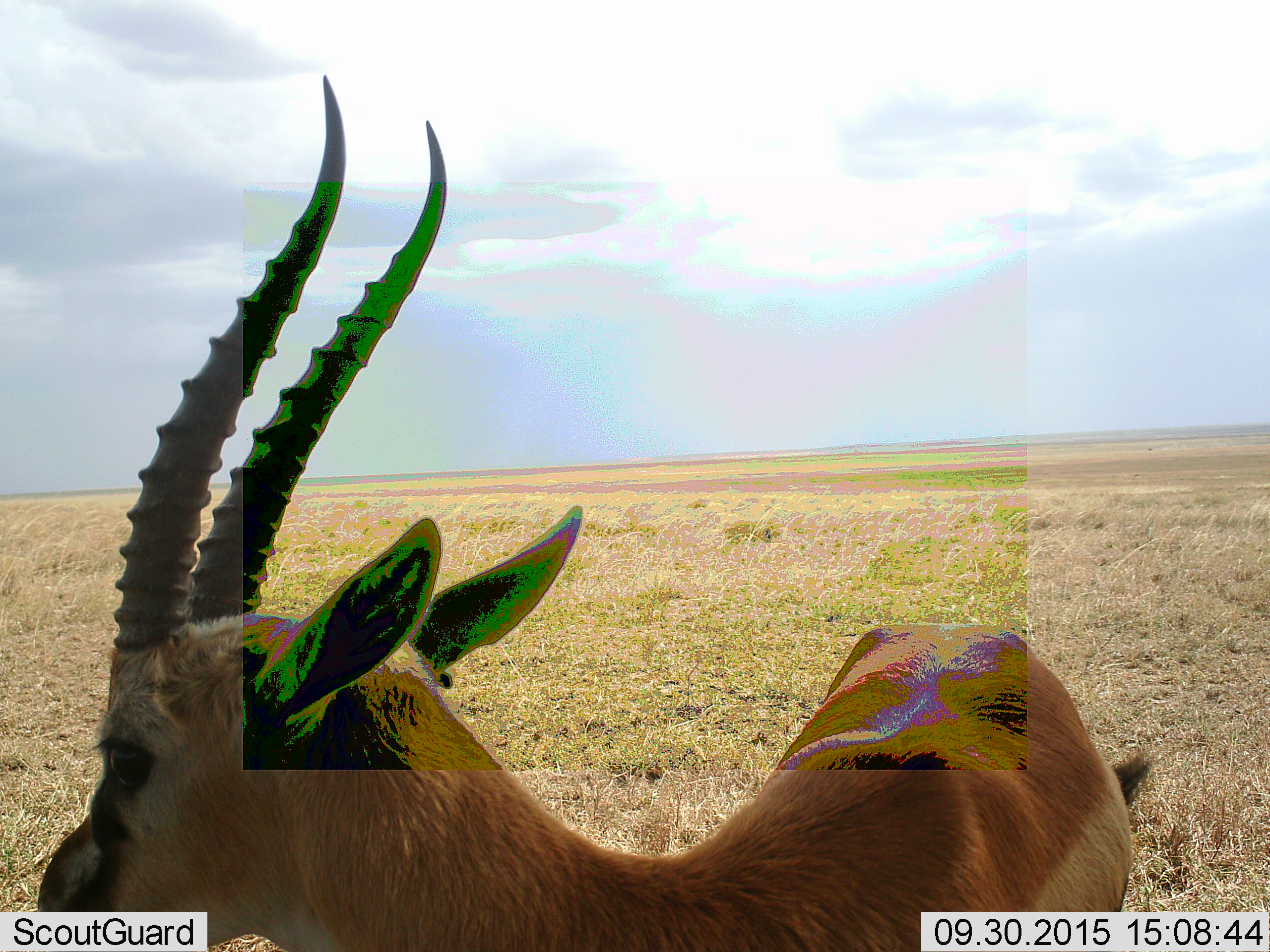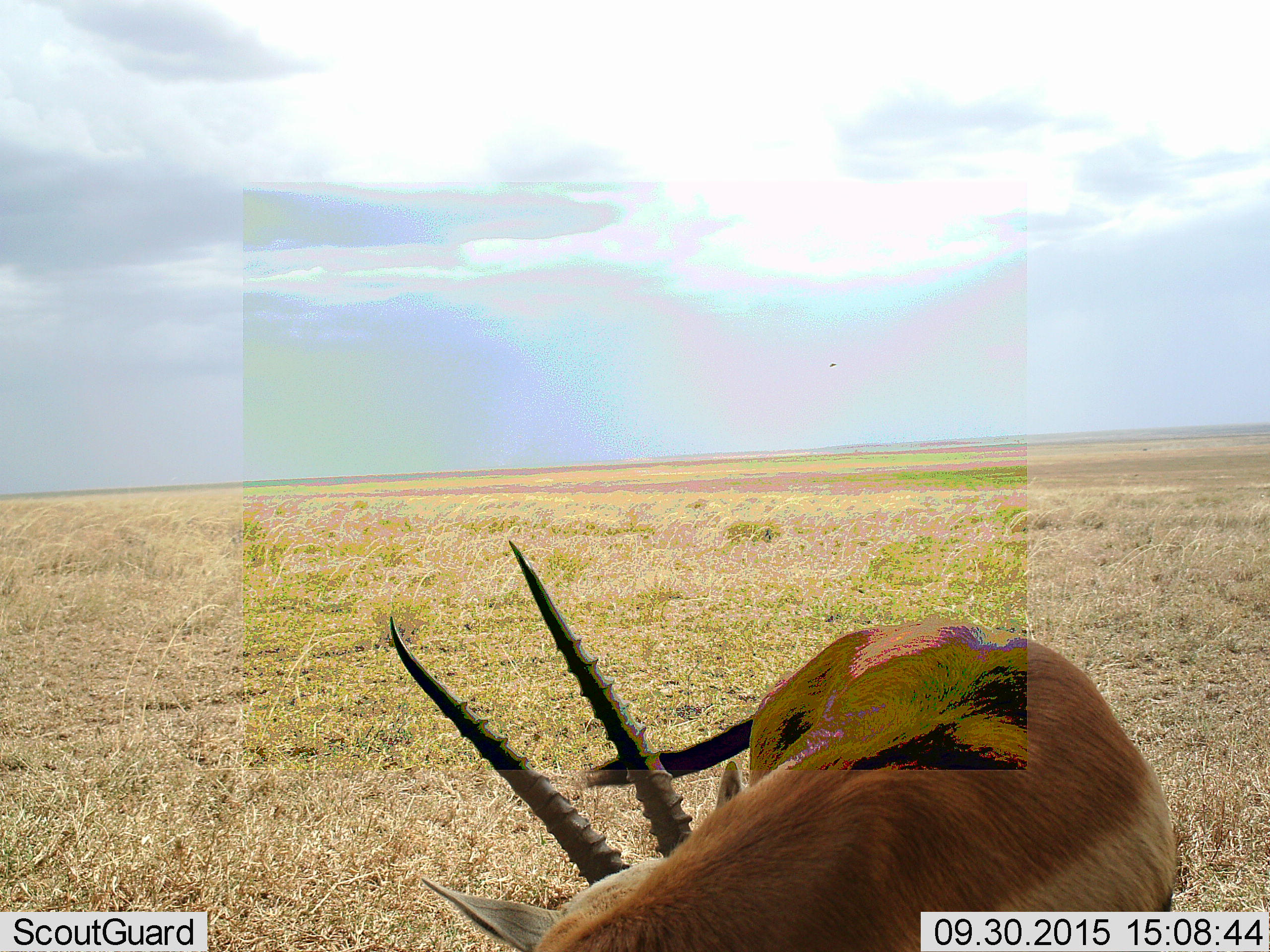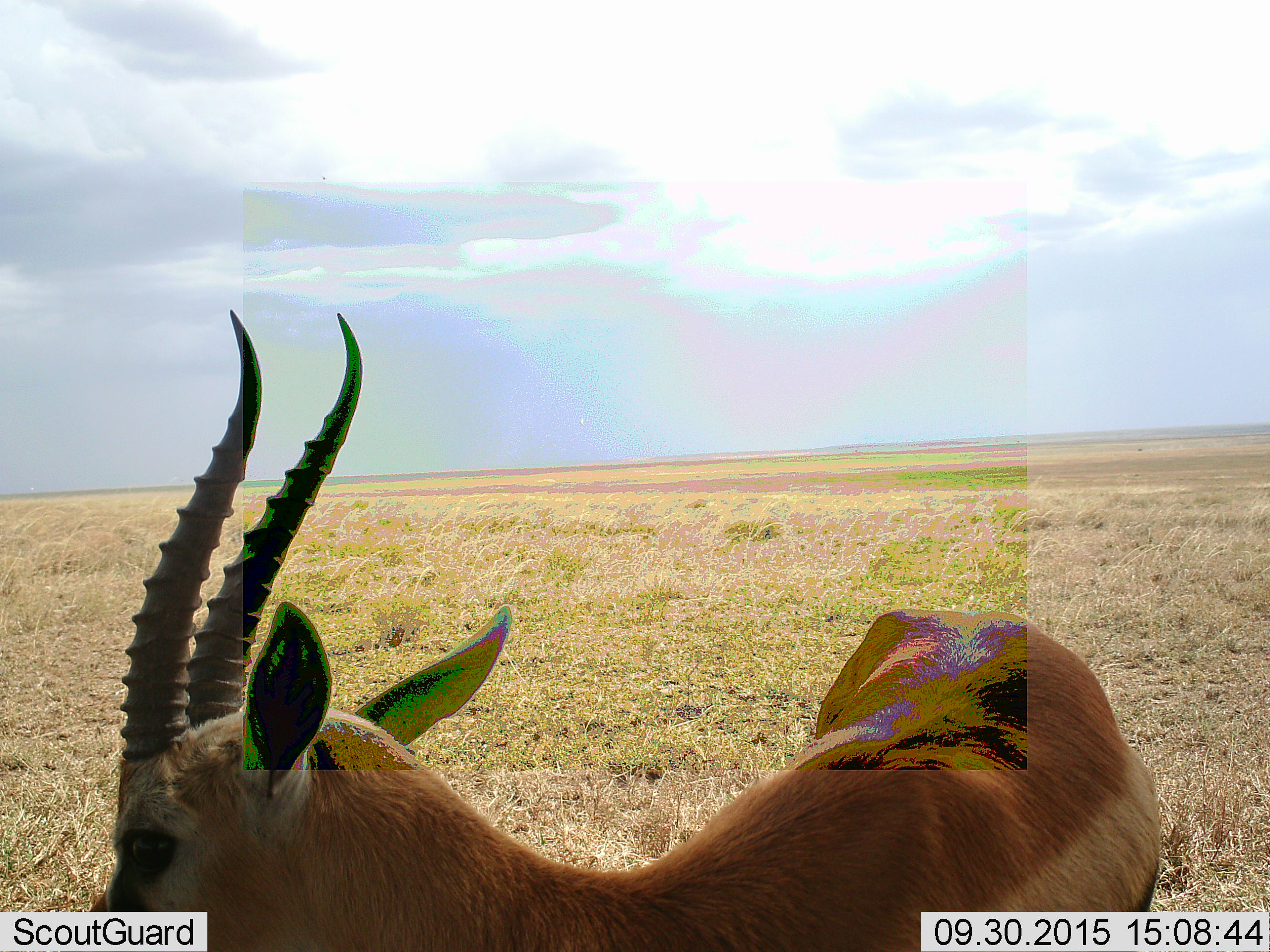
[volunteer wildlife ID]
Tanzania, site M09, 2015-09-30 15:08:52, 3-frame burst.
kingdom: Animalia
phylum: Chordata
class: Mammalia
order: Artiodactyla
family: Bovidae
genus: Eudorcas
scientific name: Eudorcas thomsonii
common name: thomson's gazelle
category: gazellethomsons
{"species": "gazellethomsons (thomson's gazelle) (Eudorcas thomsonii)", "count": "1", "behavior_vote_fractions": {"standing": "78%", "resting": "0%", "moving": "11%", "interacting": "0%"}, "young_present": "0%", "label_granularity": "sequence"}